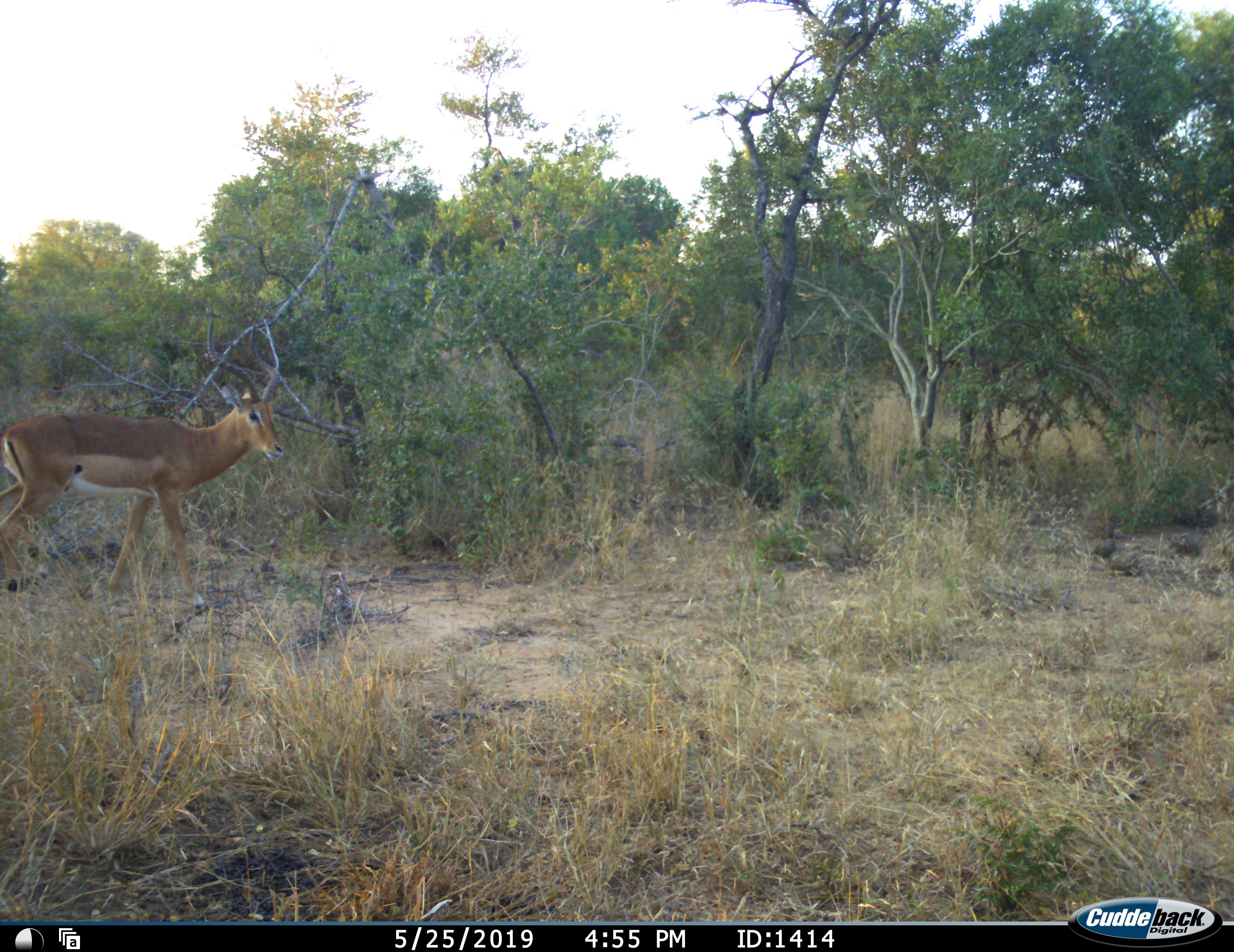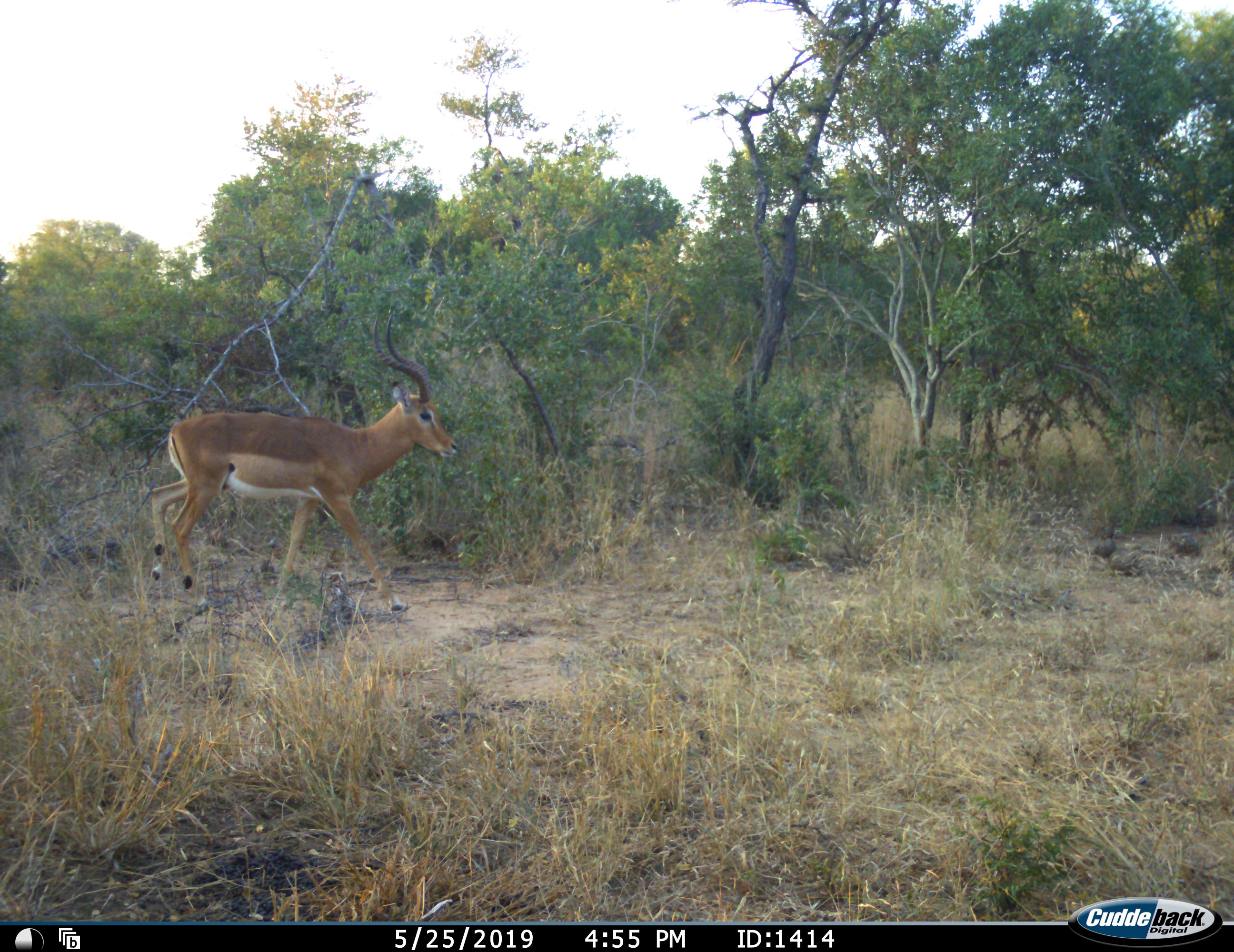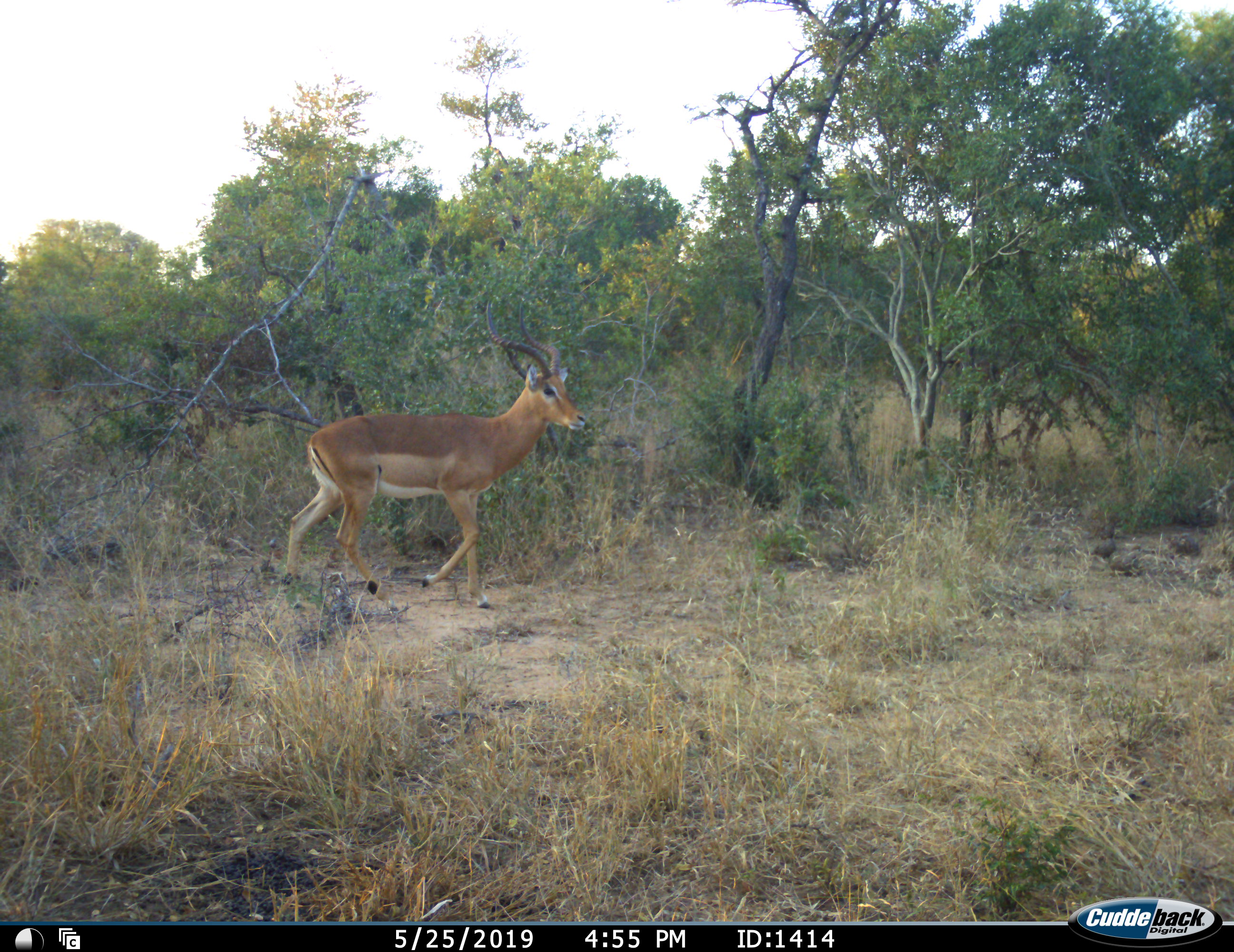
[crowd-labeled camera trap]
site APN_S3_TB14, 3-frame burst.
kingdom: Animalia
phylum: Chordata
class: Mammalia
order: Artiodactyla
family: Bovidae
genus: Aepyceros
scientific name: Aepyceros melampus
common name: impala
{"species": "impala (Aepyceros melampus)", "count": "1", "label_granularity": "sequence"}